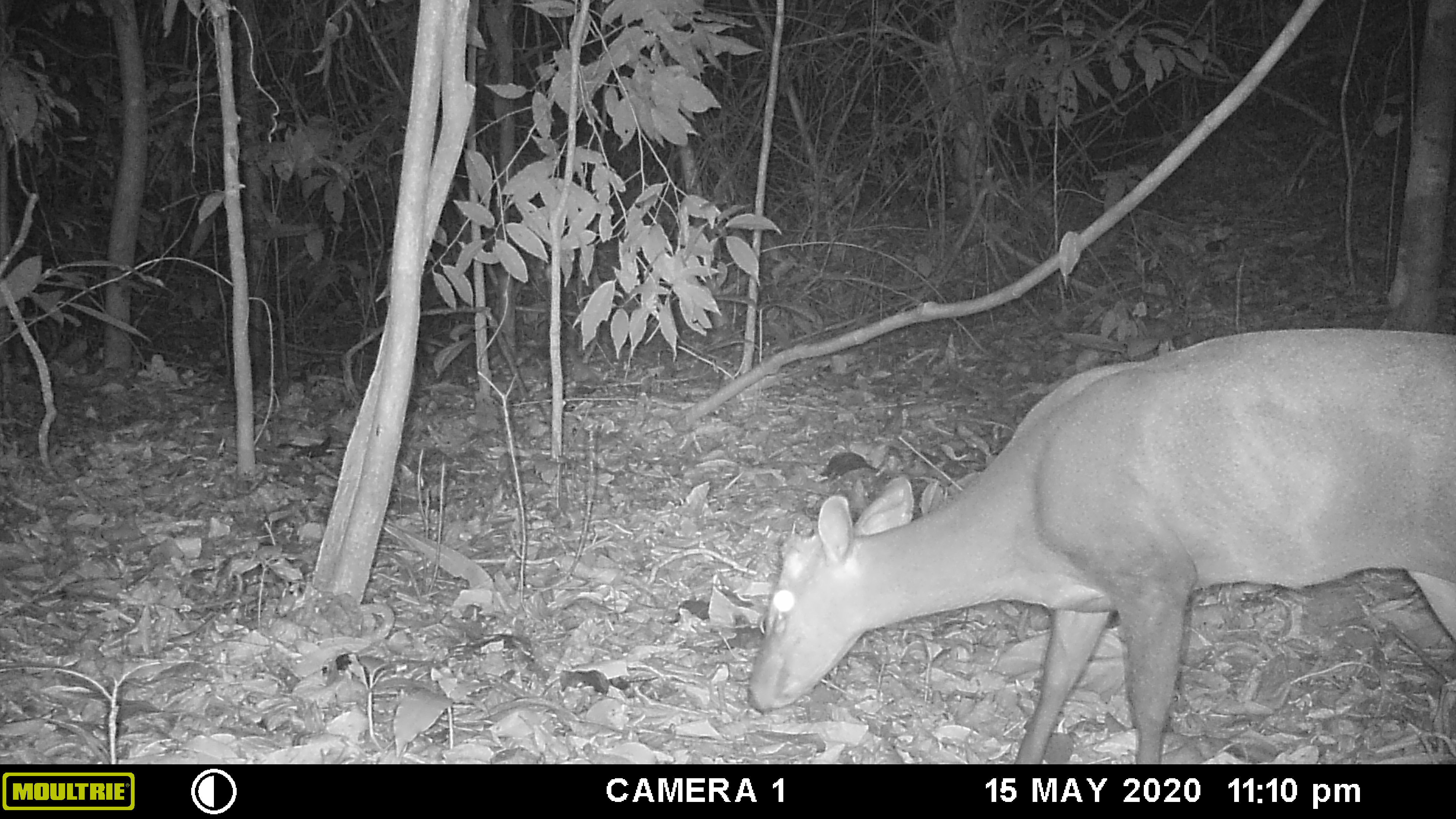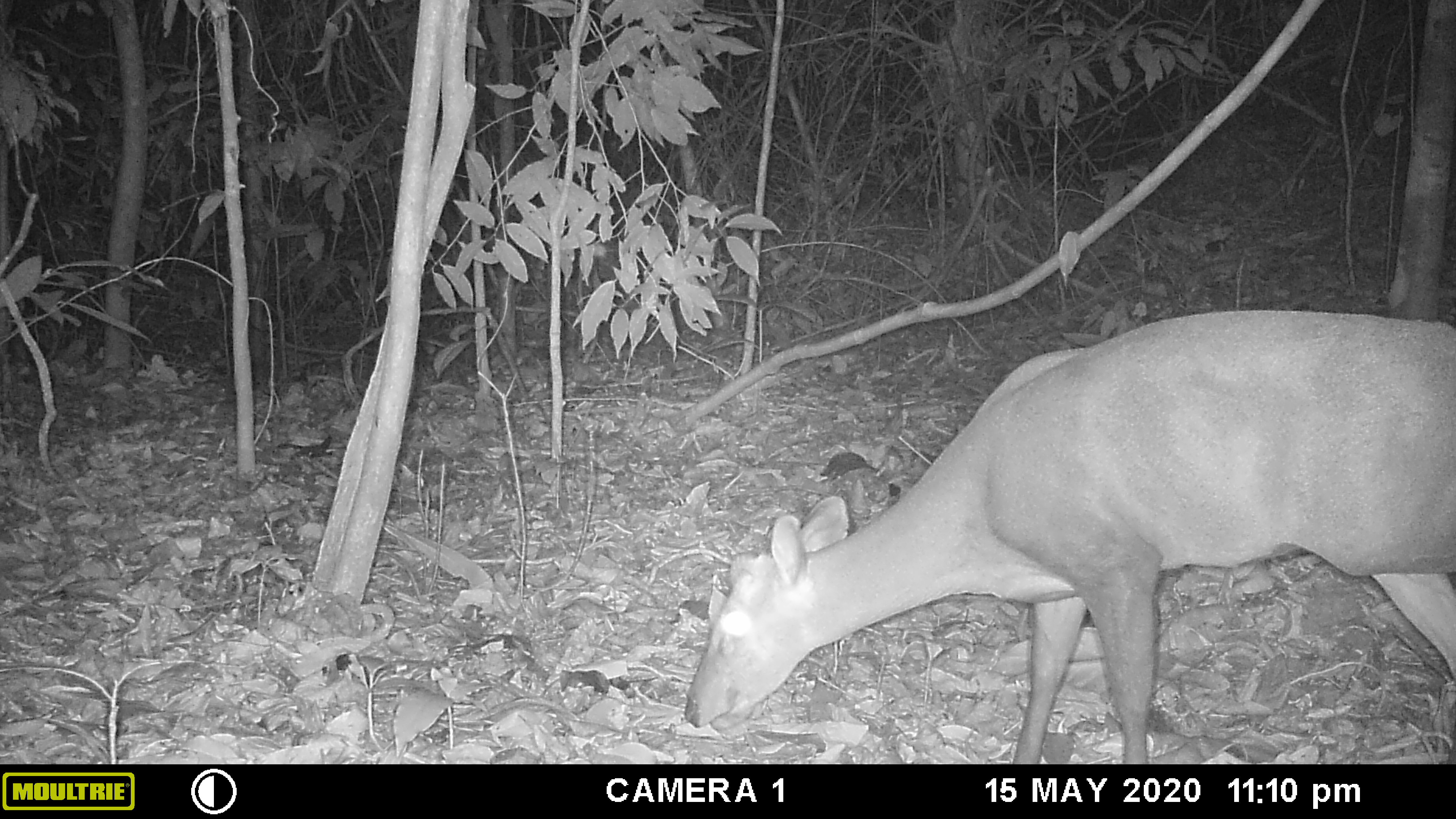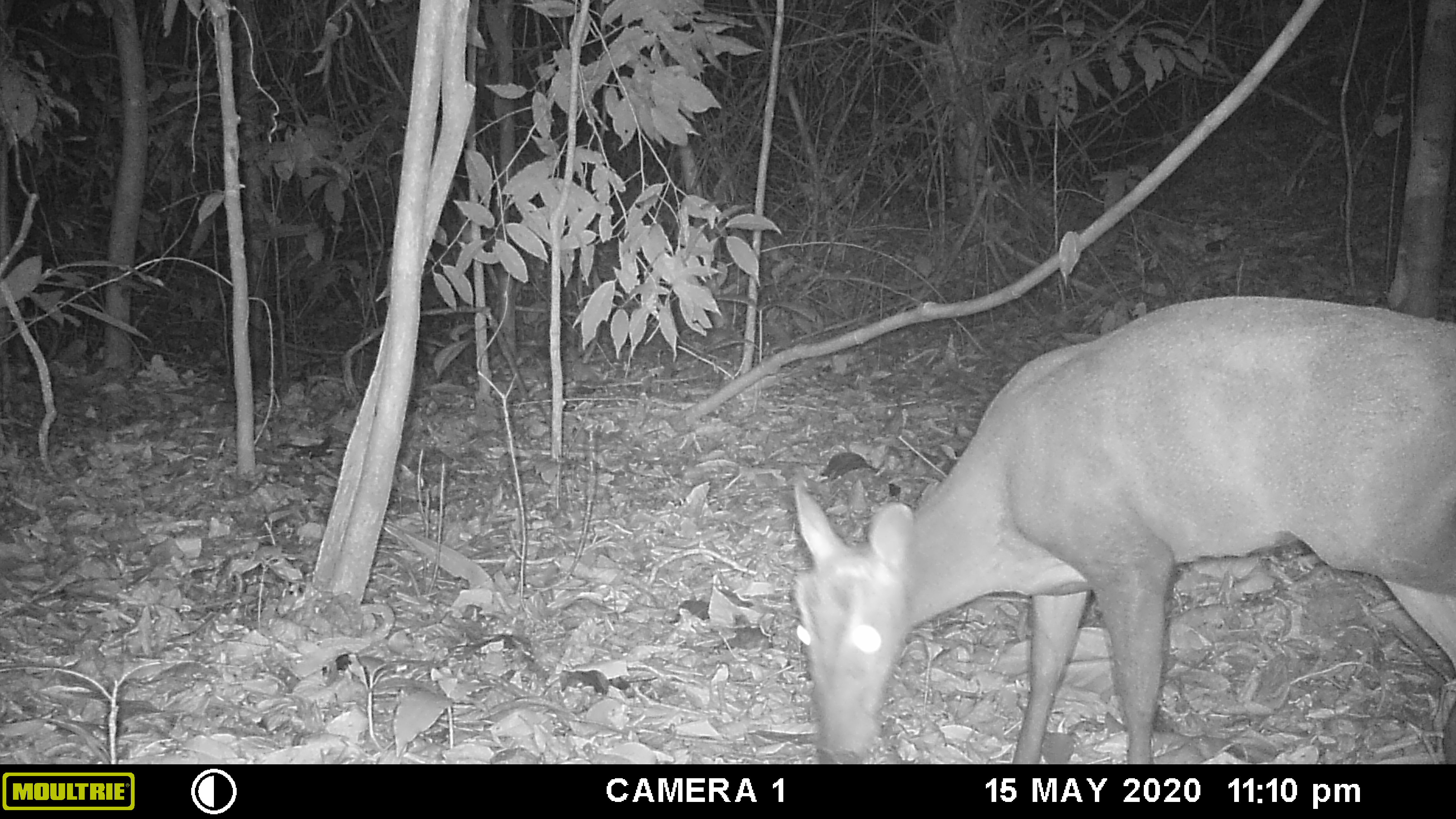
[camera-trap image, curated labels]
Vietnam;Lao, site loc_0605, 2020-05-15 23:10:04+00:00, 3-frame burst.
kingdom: Animalia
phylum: Chordata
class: Mammalia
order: Artiodactyla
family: Cervidae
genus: Muntiacus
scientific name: Muntiacus rooseveltorum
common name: roosevelt's muntjac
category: roosevelts muntjac group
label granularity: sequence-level